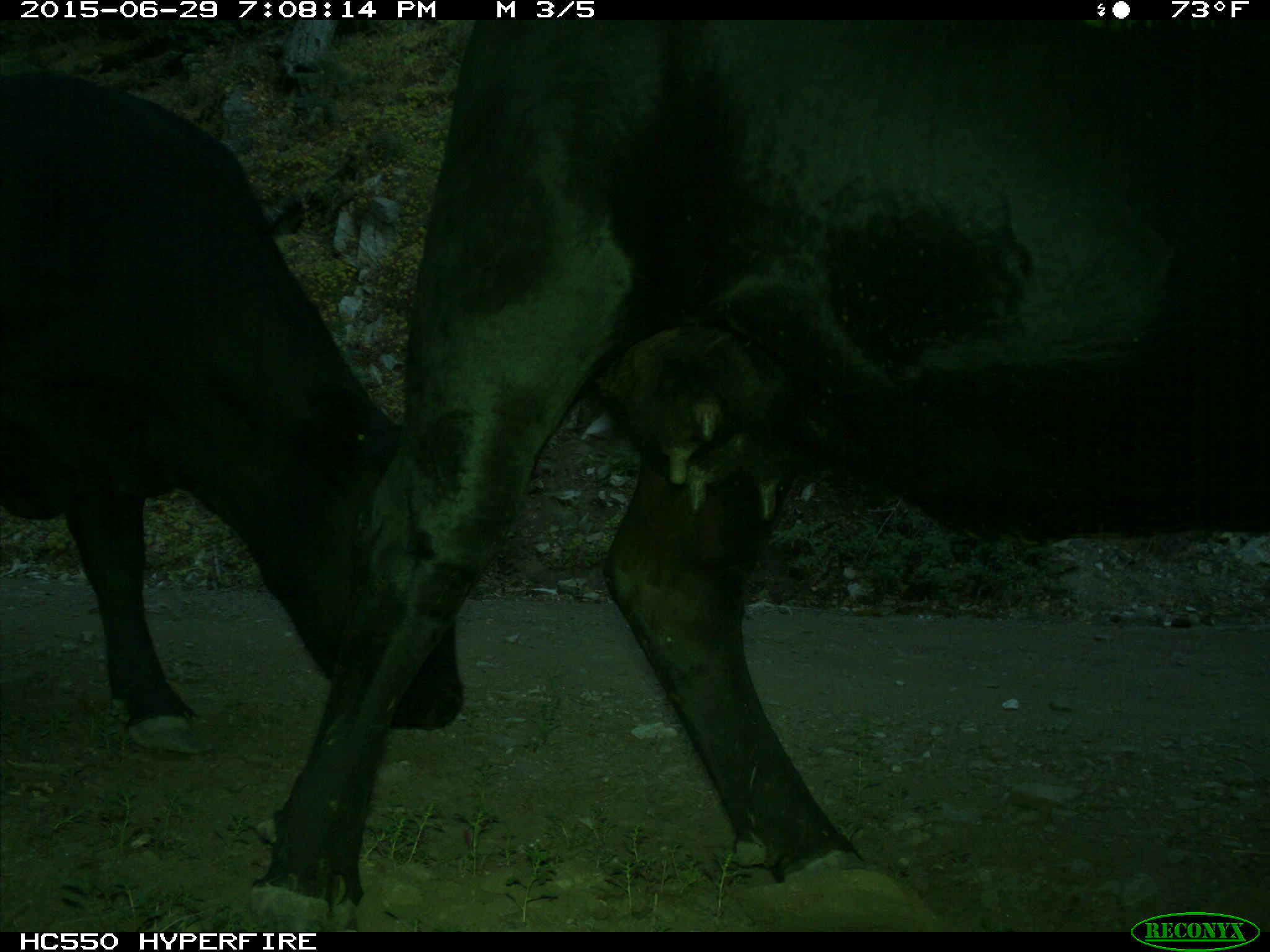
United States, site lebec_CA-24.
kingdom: Animalia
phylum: Chordata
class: Mammalia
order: Artiodactyla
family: Bovidae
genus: Bos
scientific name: Bos taurus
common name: domestic cow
Bos taurus (domestic cow).